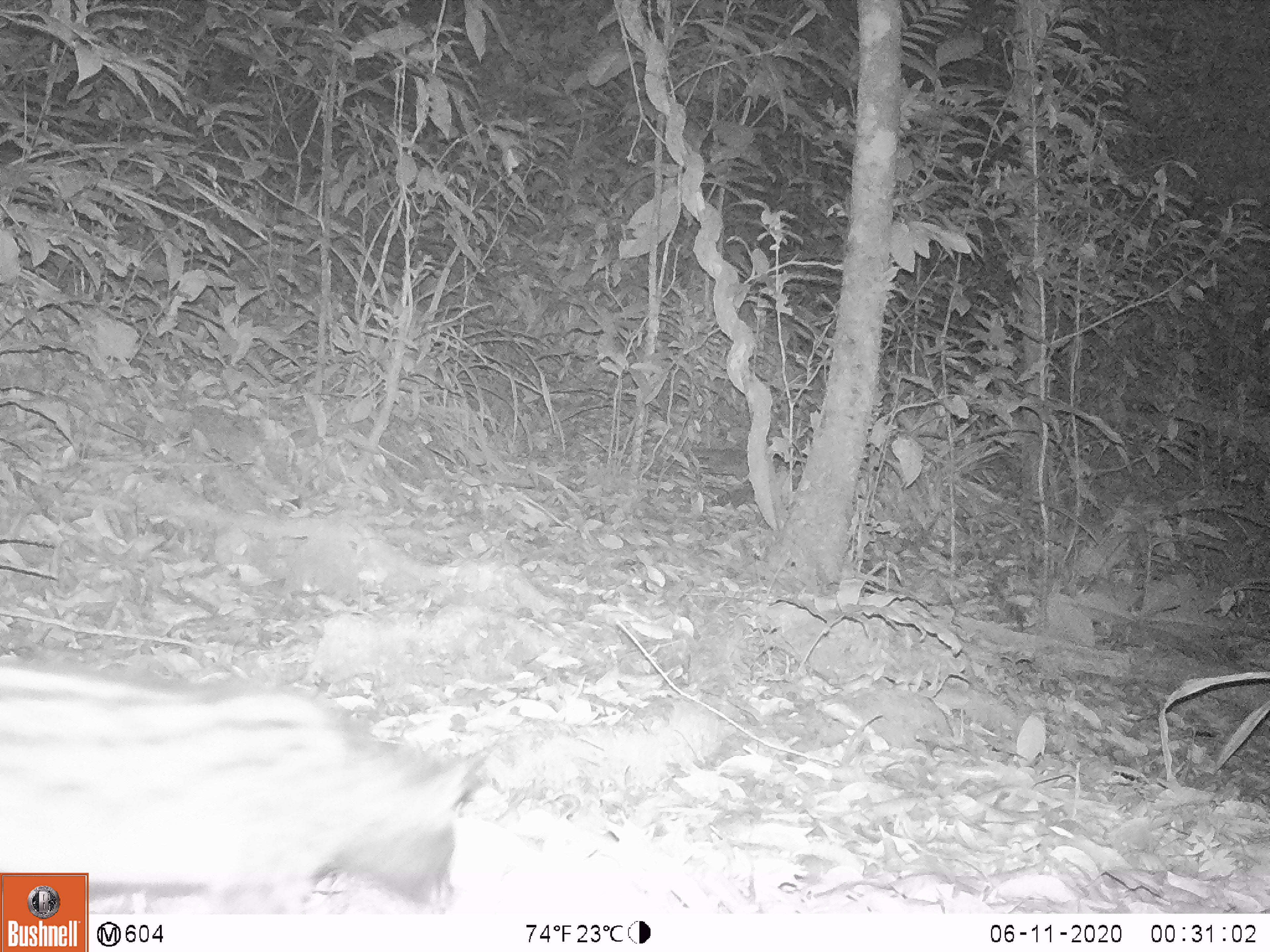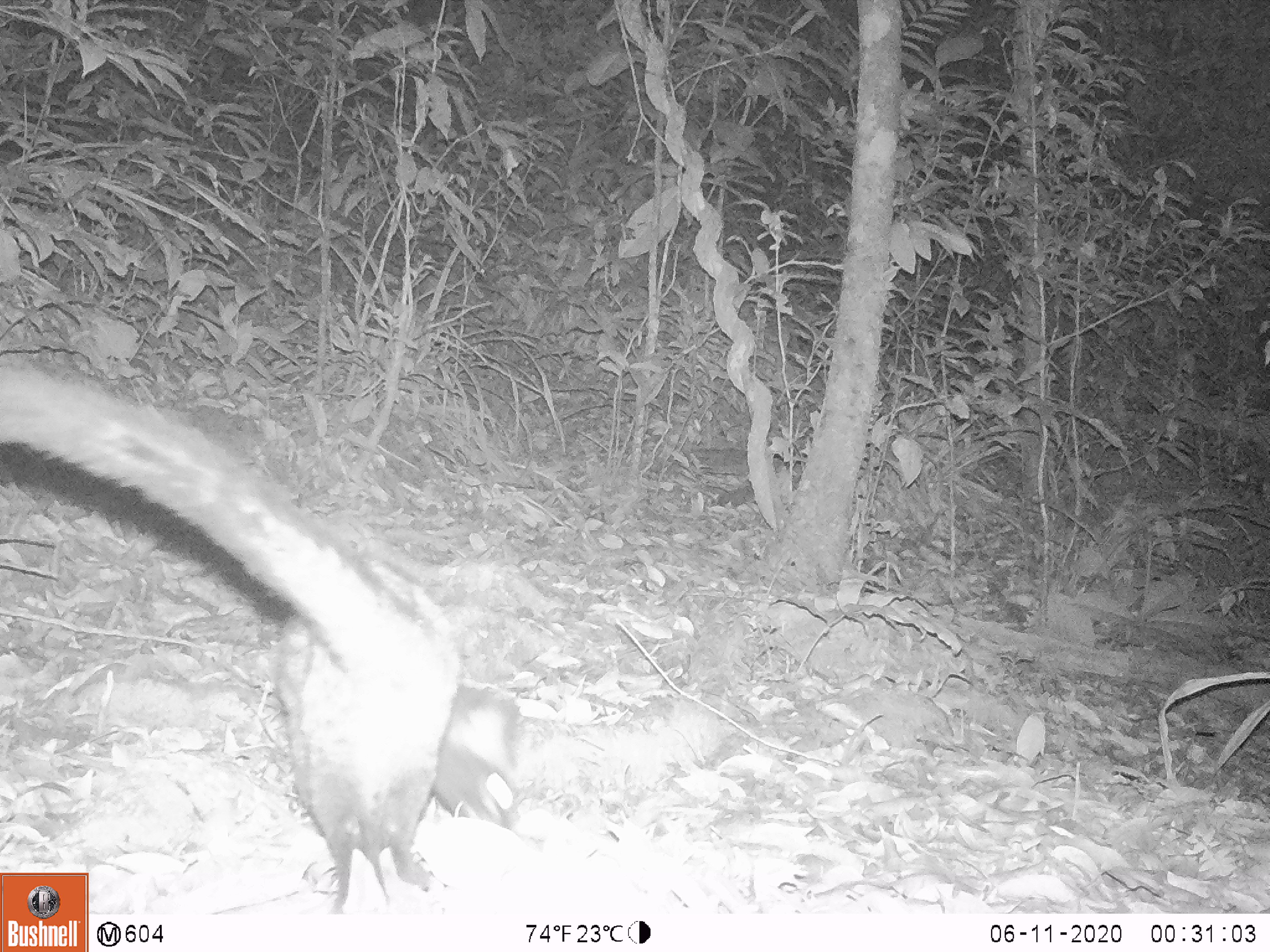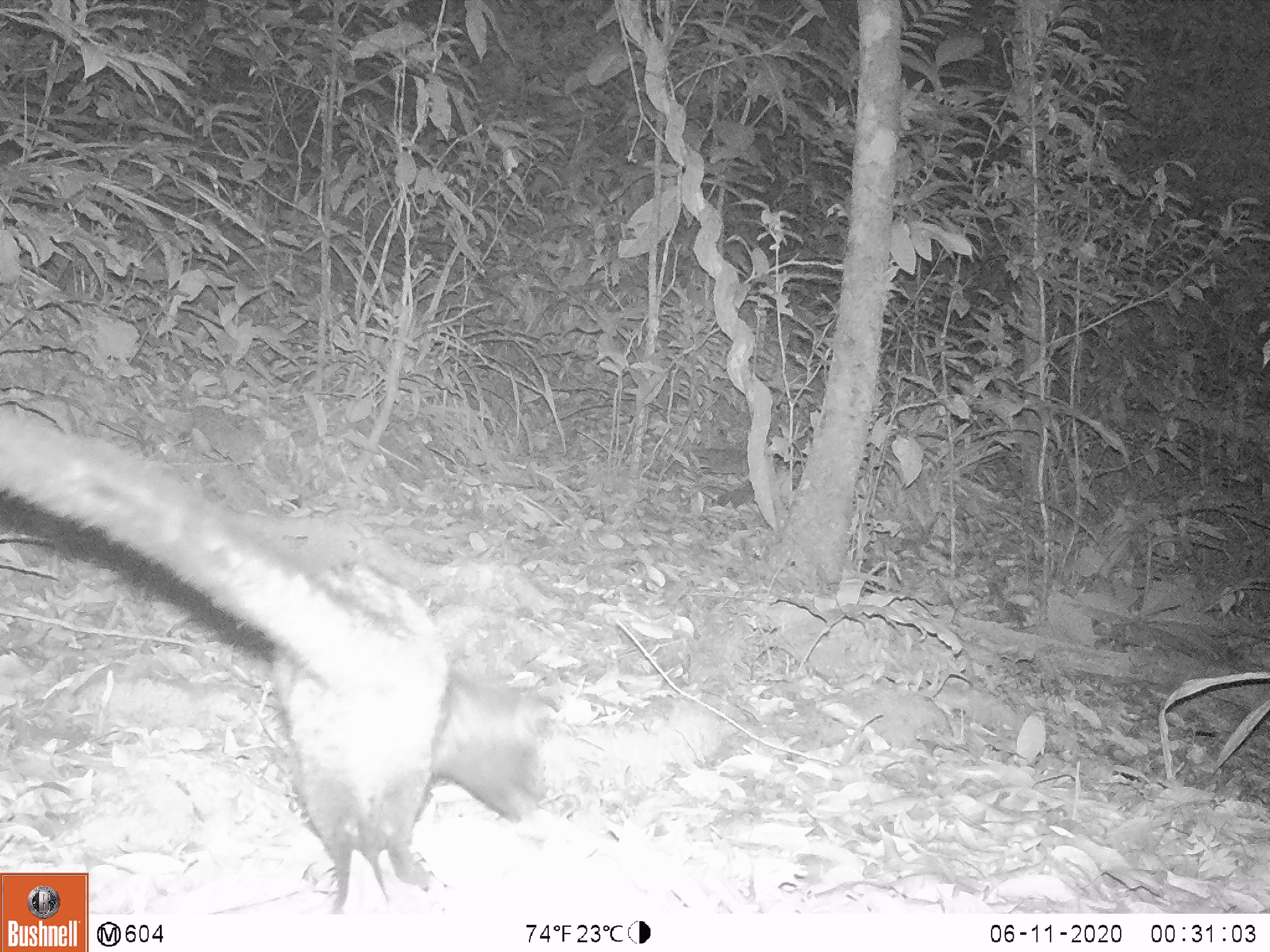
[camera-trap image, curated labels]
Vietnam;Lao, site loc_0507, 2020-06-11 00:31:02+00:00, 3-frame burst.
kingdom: Animalia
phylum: Chordata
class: Mammalia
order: Carnivora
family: Viverridae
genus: Paradoxurus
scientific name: Paradoxurus hermaphroditus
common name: common palm civet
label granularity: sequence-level